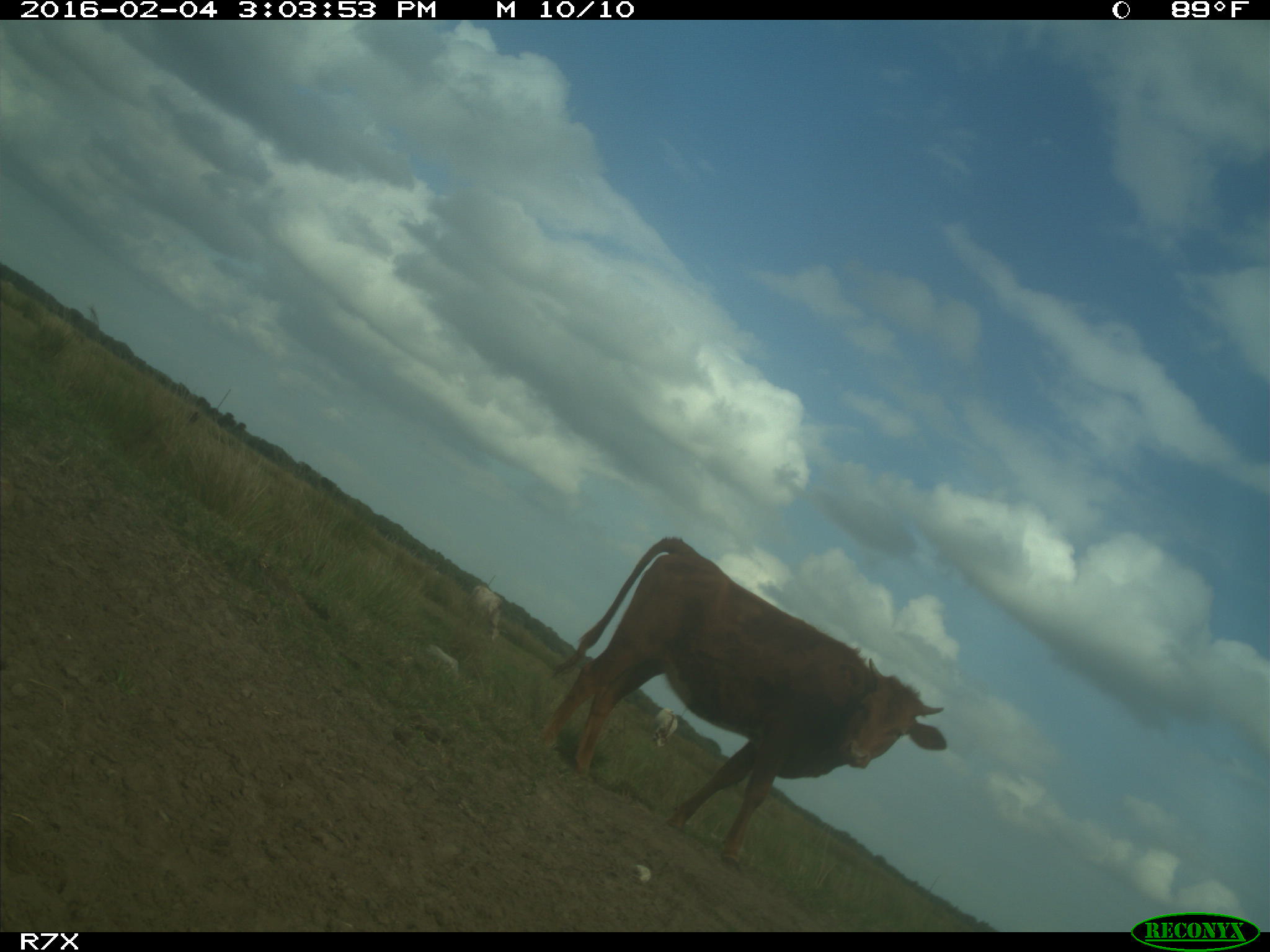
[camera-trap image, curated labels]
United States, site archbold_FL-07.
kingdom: Animalia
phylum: Chordata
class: Mammalia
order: Artiodactyla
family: Bovidae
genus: Bos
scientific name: Bos taurus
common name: domestic cow